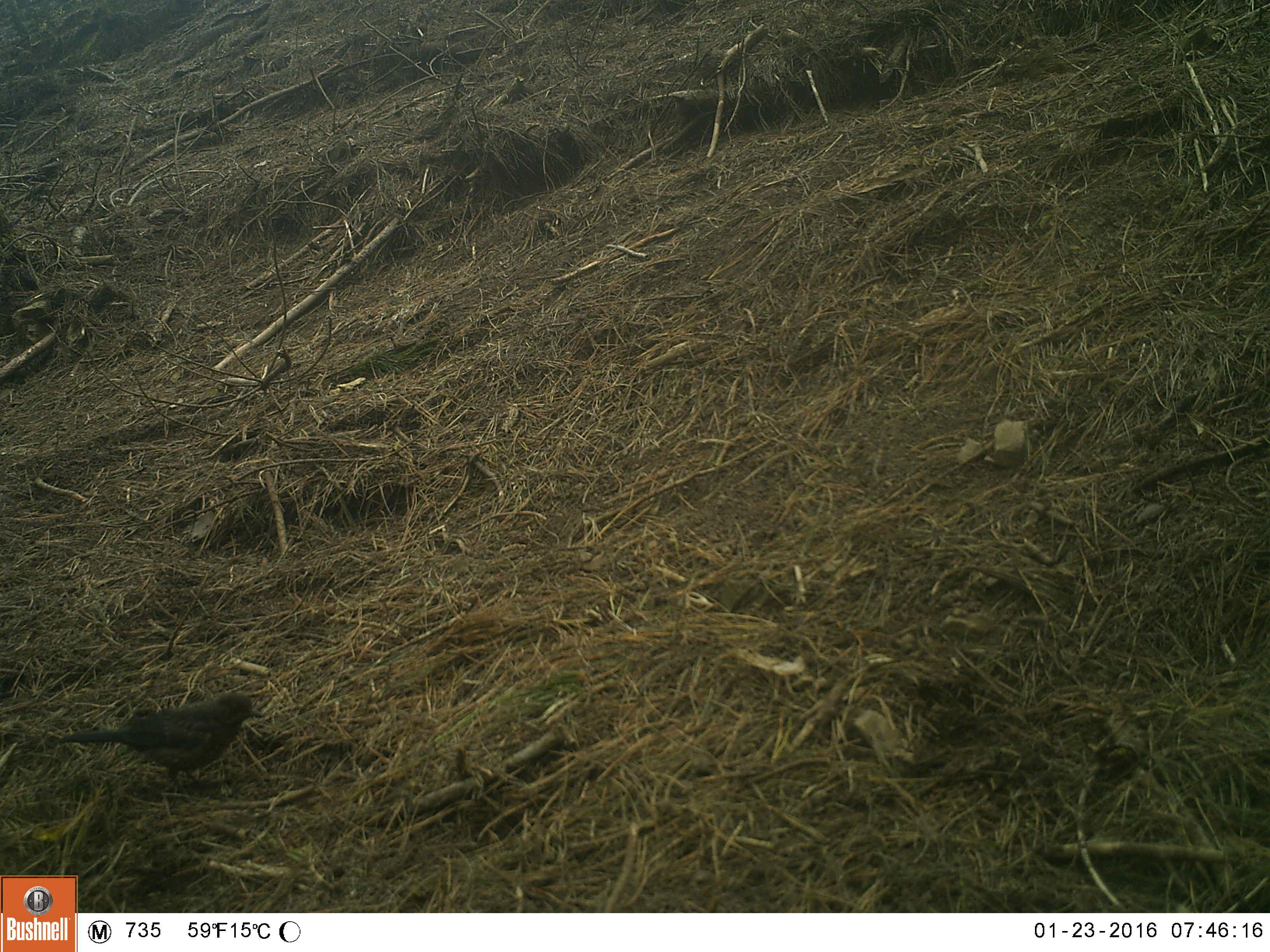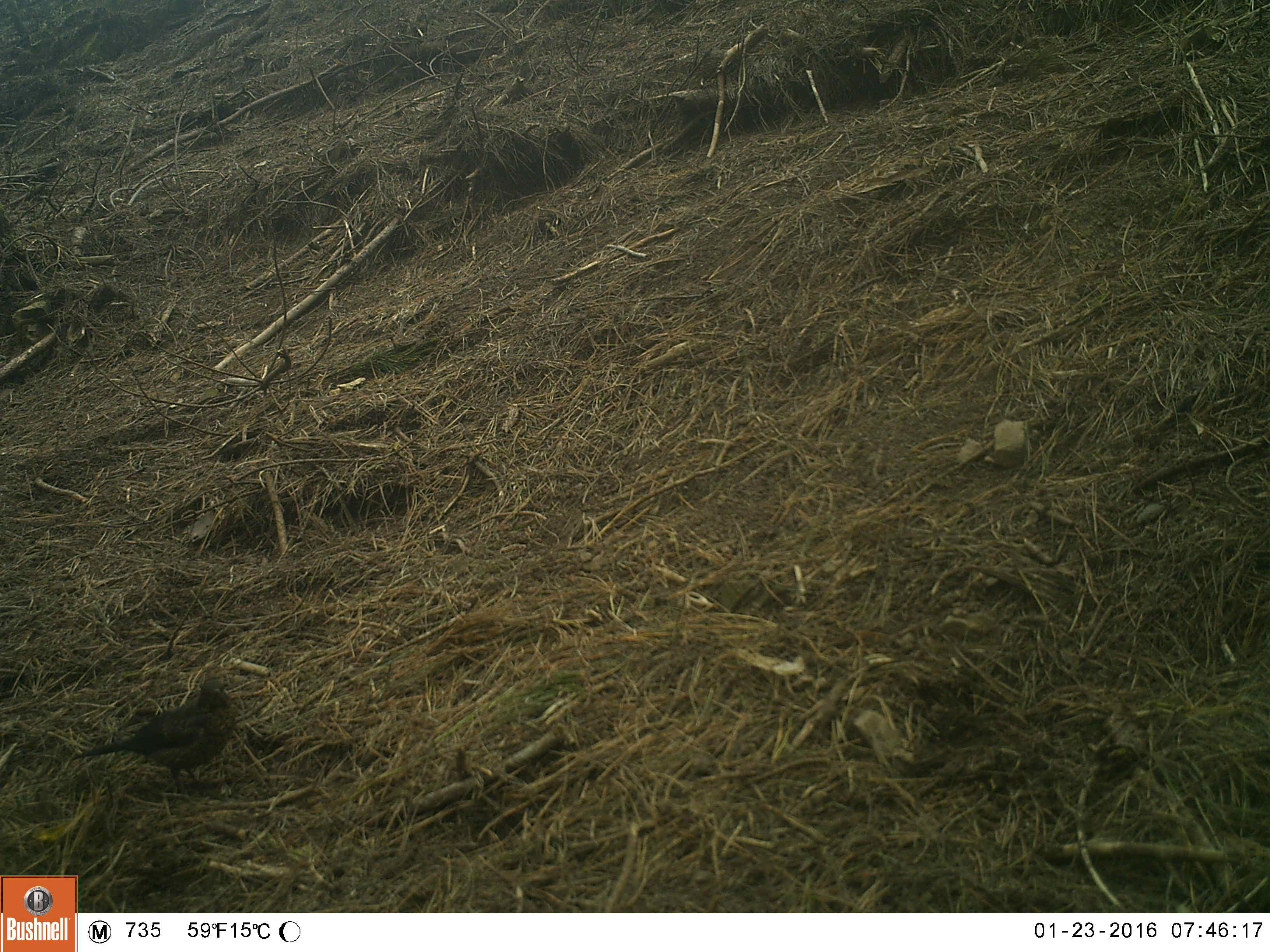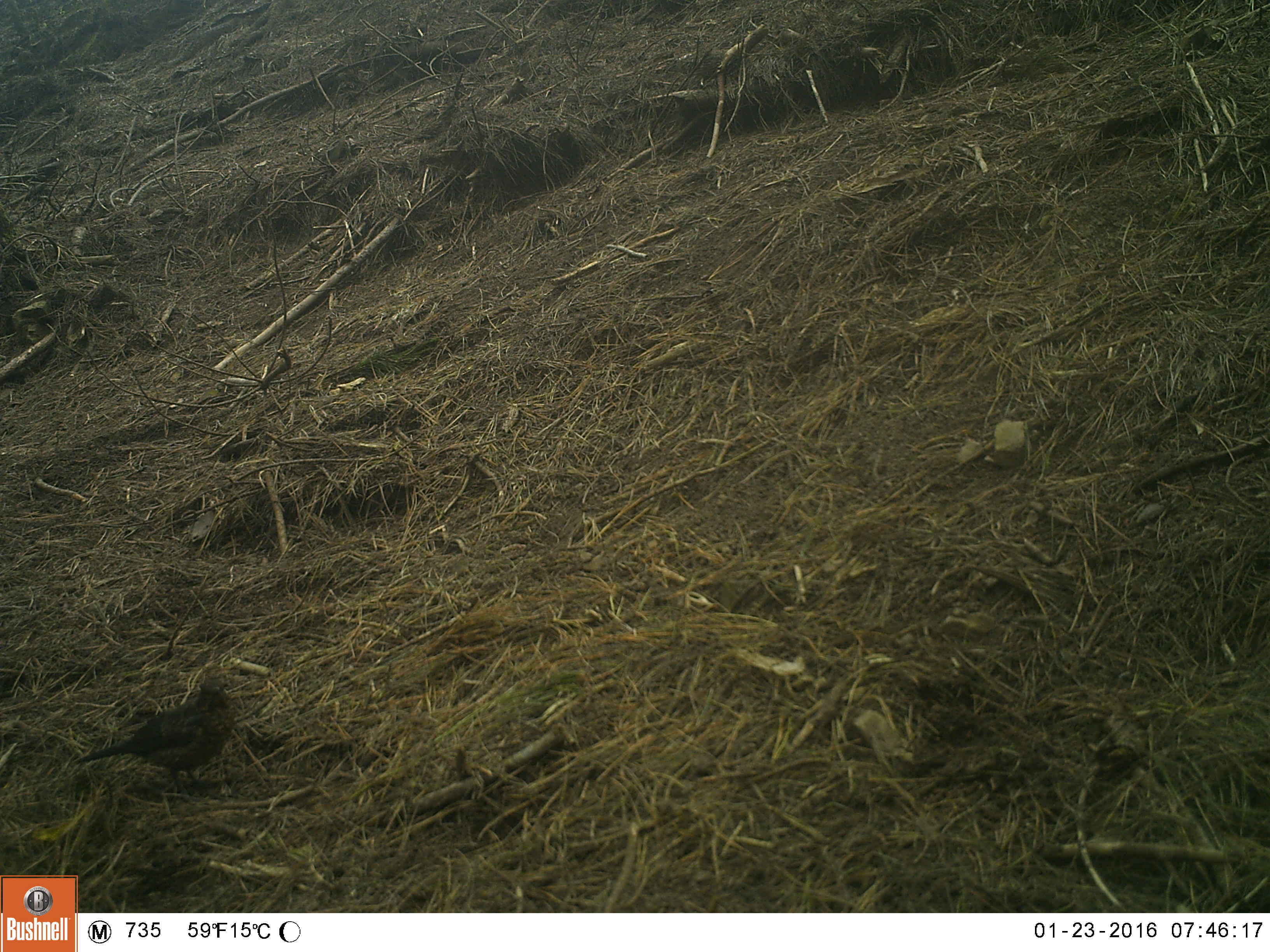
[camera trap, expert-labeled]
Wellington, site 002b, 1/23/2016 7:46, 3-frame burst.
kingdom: Animalia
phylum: Chordata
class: Aves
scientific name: Aves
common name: bird